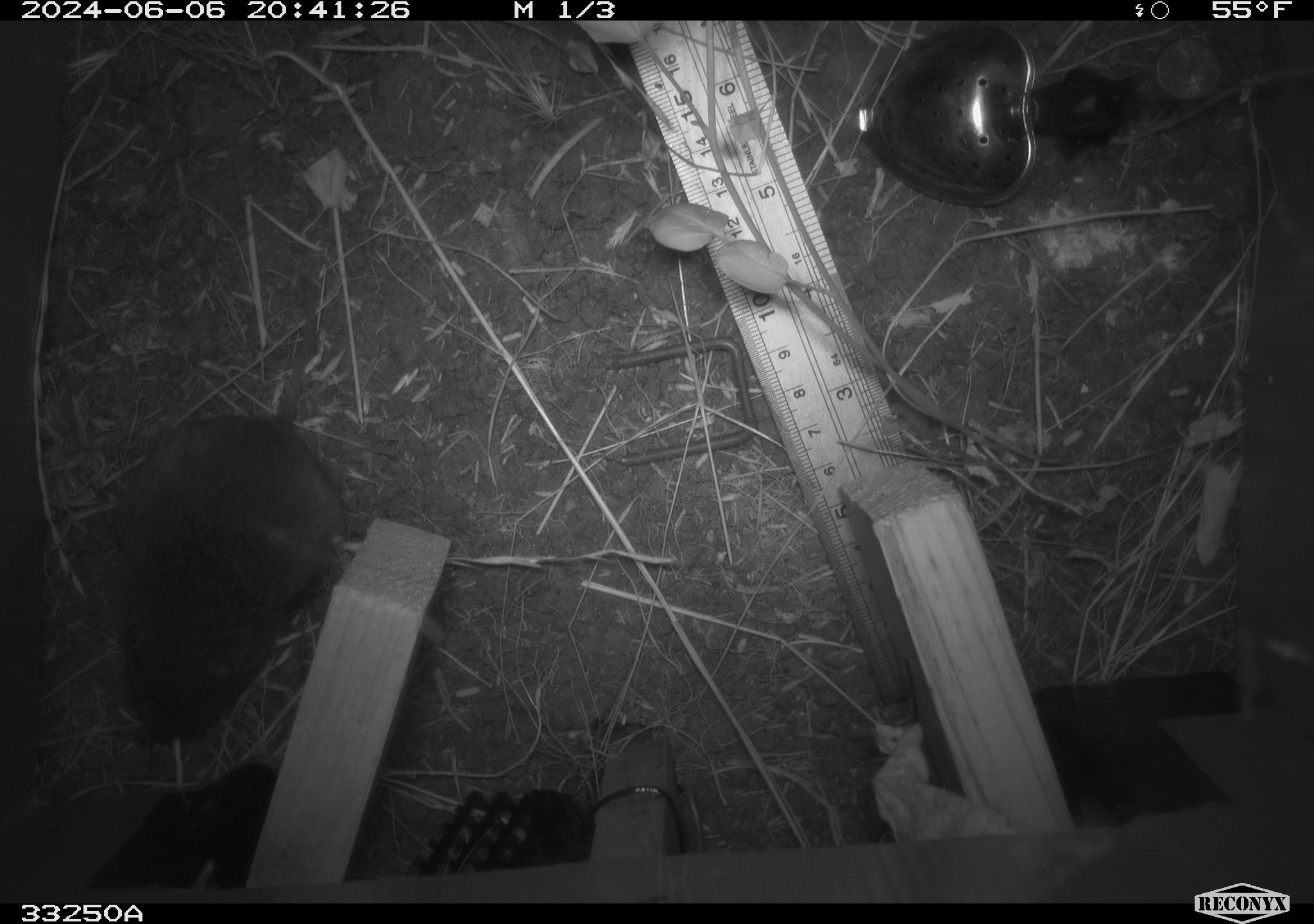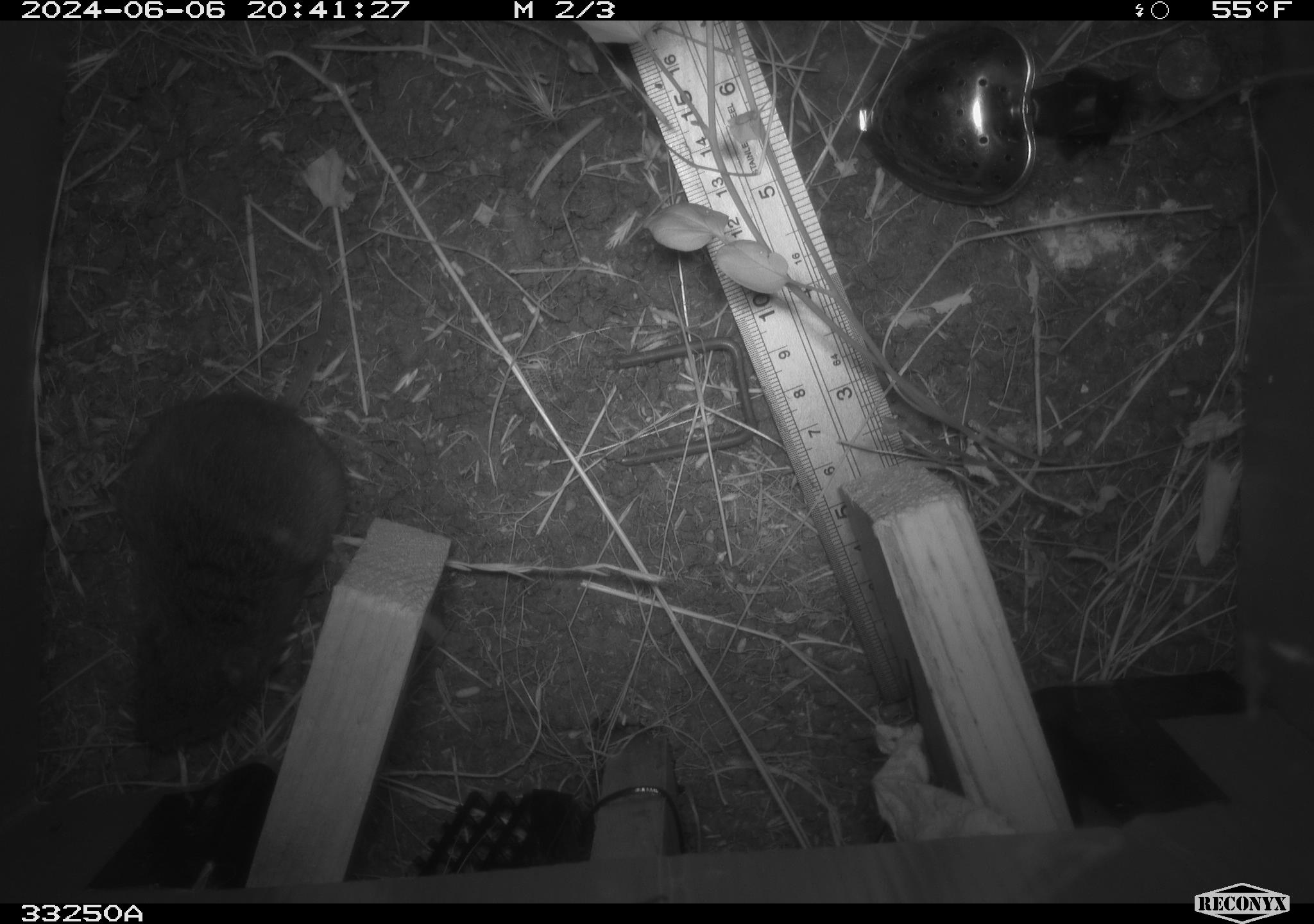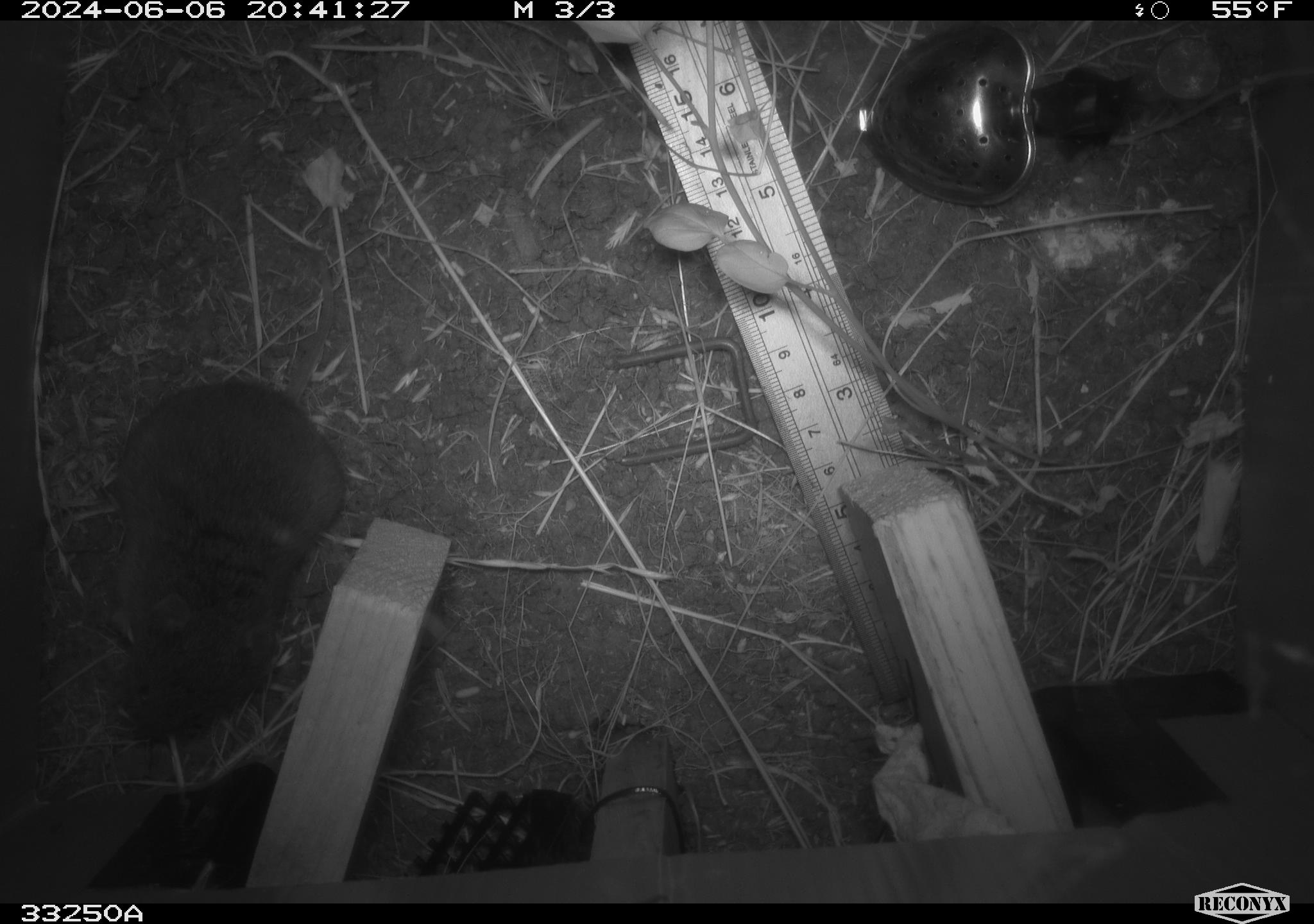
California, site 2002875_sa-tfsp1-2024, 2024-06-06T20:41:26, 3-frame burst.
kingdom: Animalia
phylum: Chordata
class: Mammalia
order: Rodentia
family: Cricetidae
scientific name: Arvicolinae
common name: voles, lemmings, and muskrats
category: arvicolinae subfamily